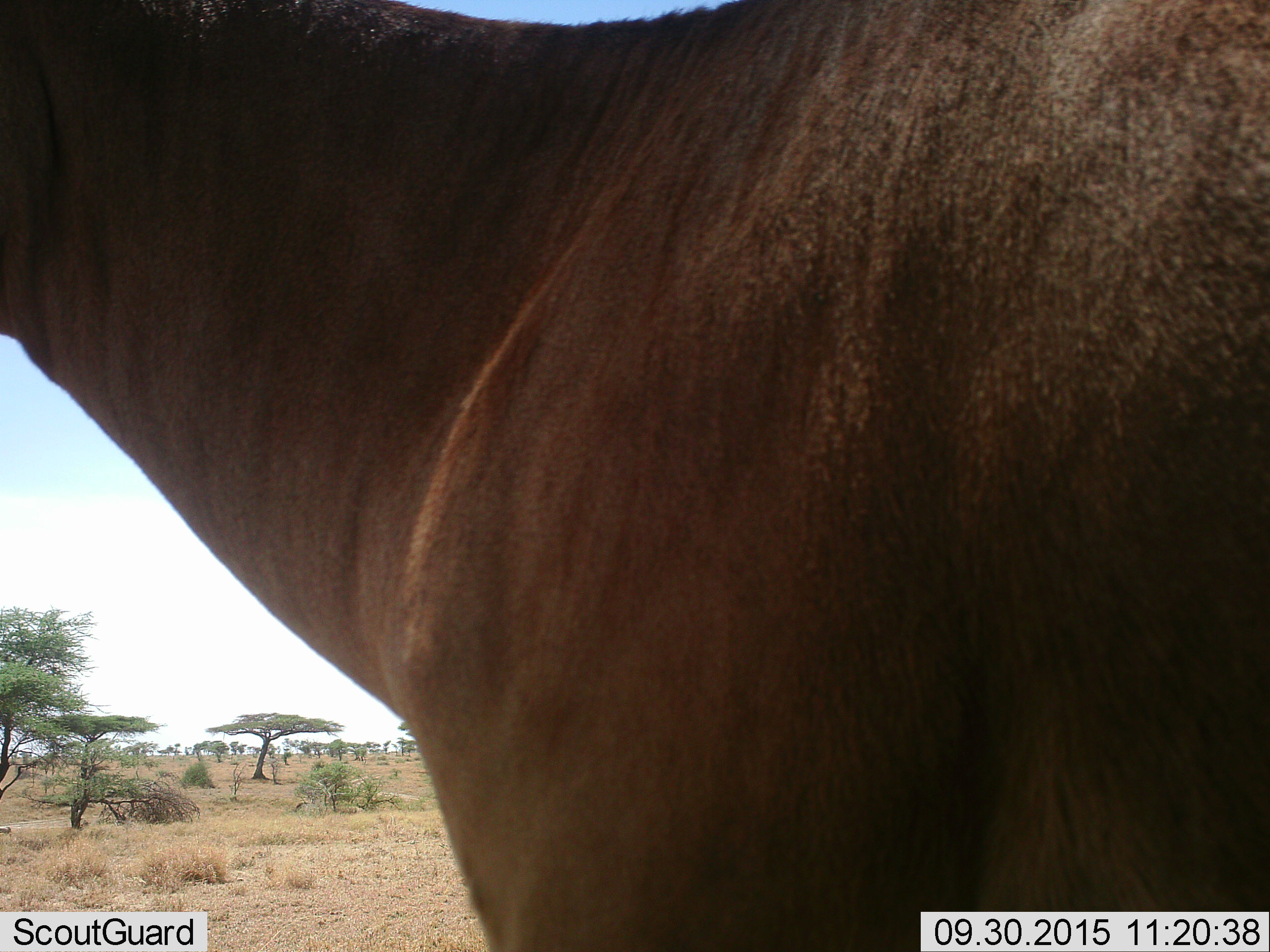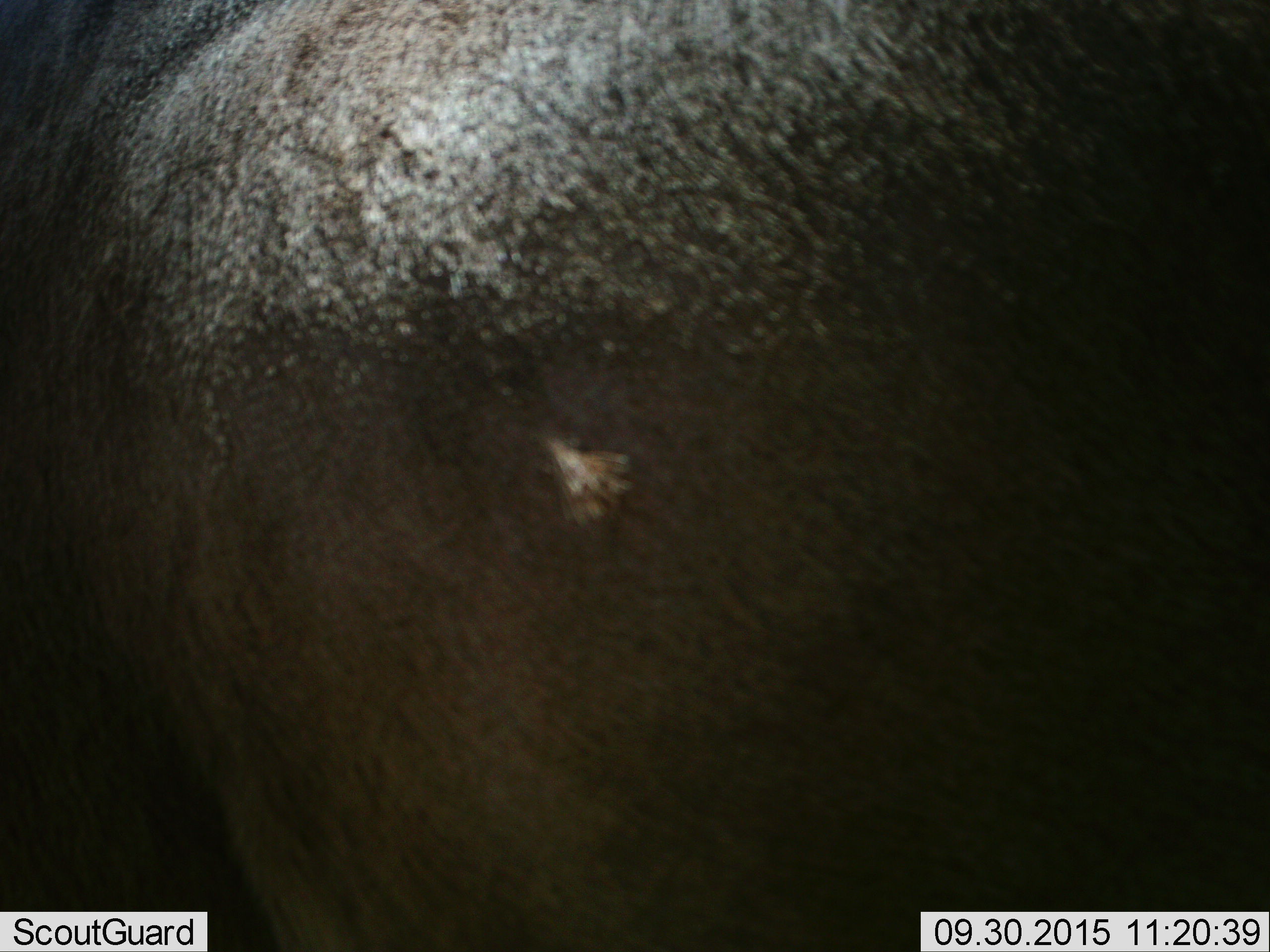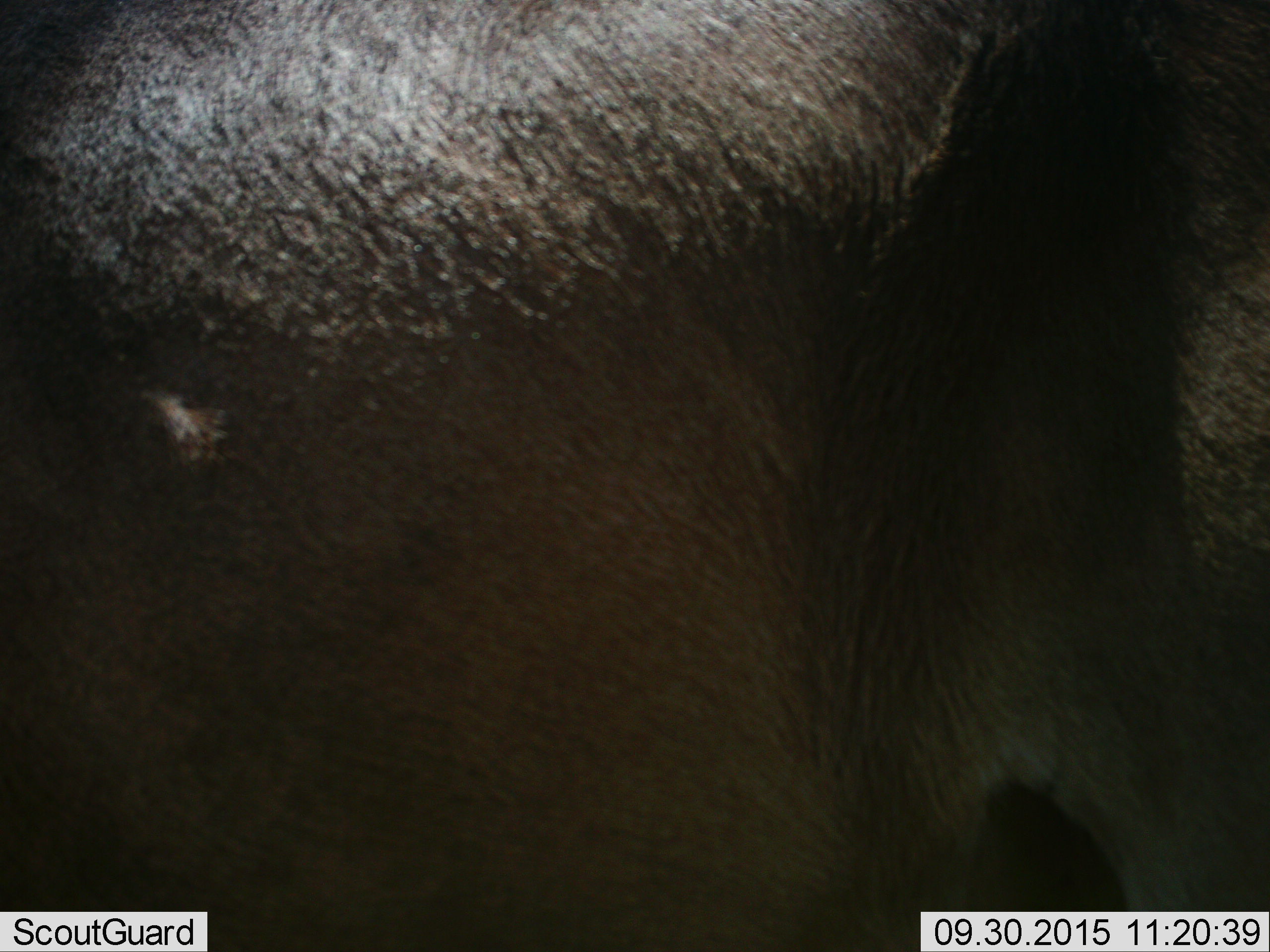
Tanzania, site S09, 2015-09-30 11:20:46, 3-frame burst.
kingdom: Animalia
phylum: Chordata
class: Mammalia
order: Artiodactyla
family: Bovidae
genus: Alcelaphus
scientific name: Alcelaphus buselaphus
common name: hartebeest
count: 1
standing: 67%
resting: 0%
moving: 33%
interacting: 0%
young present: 0%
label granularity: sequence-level